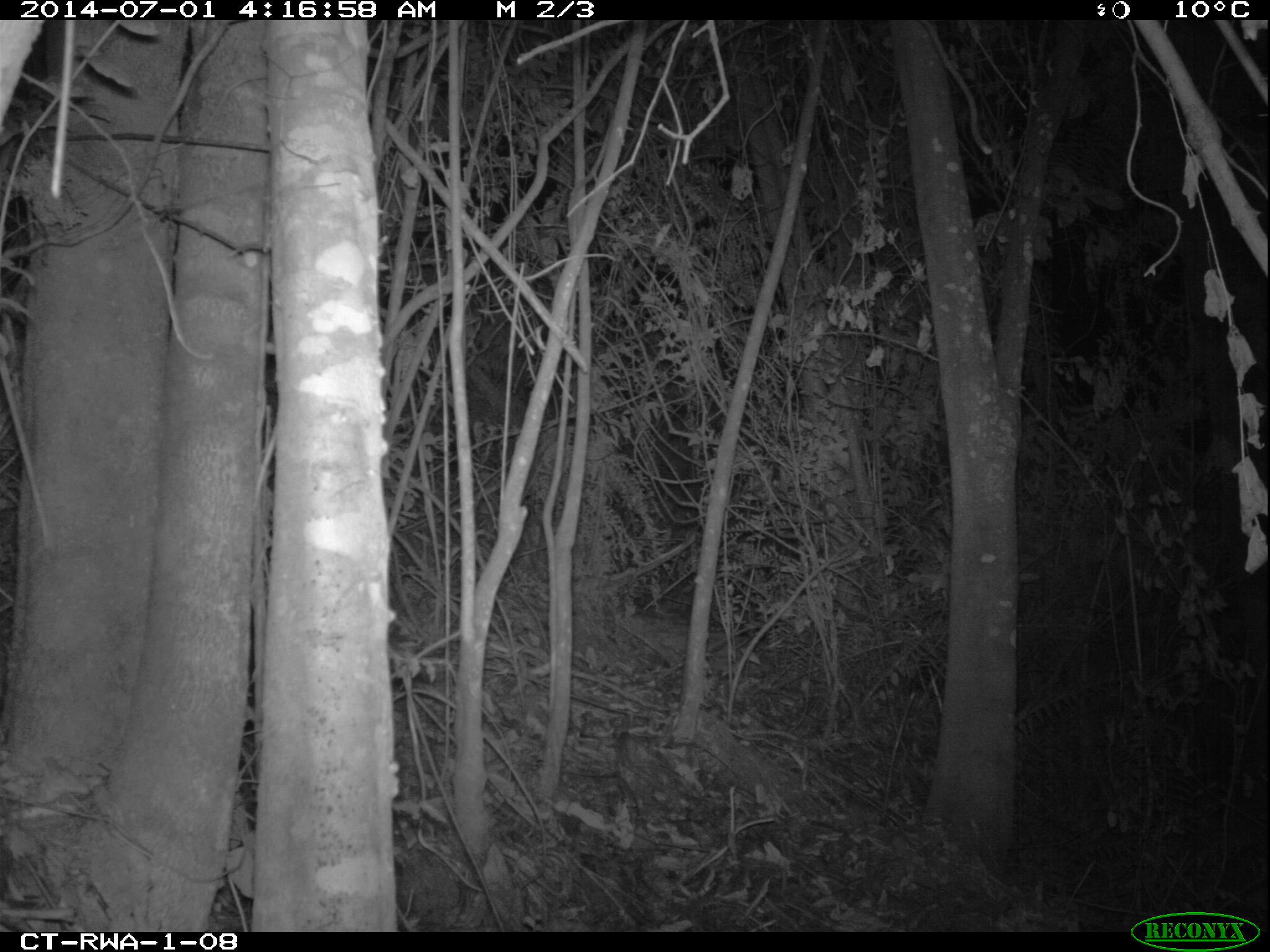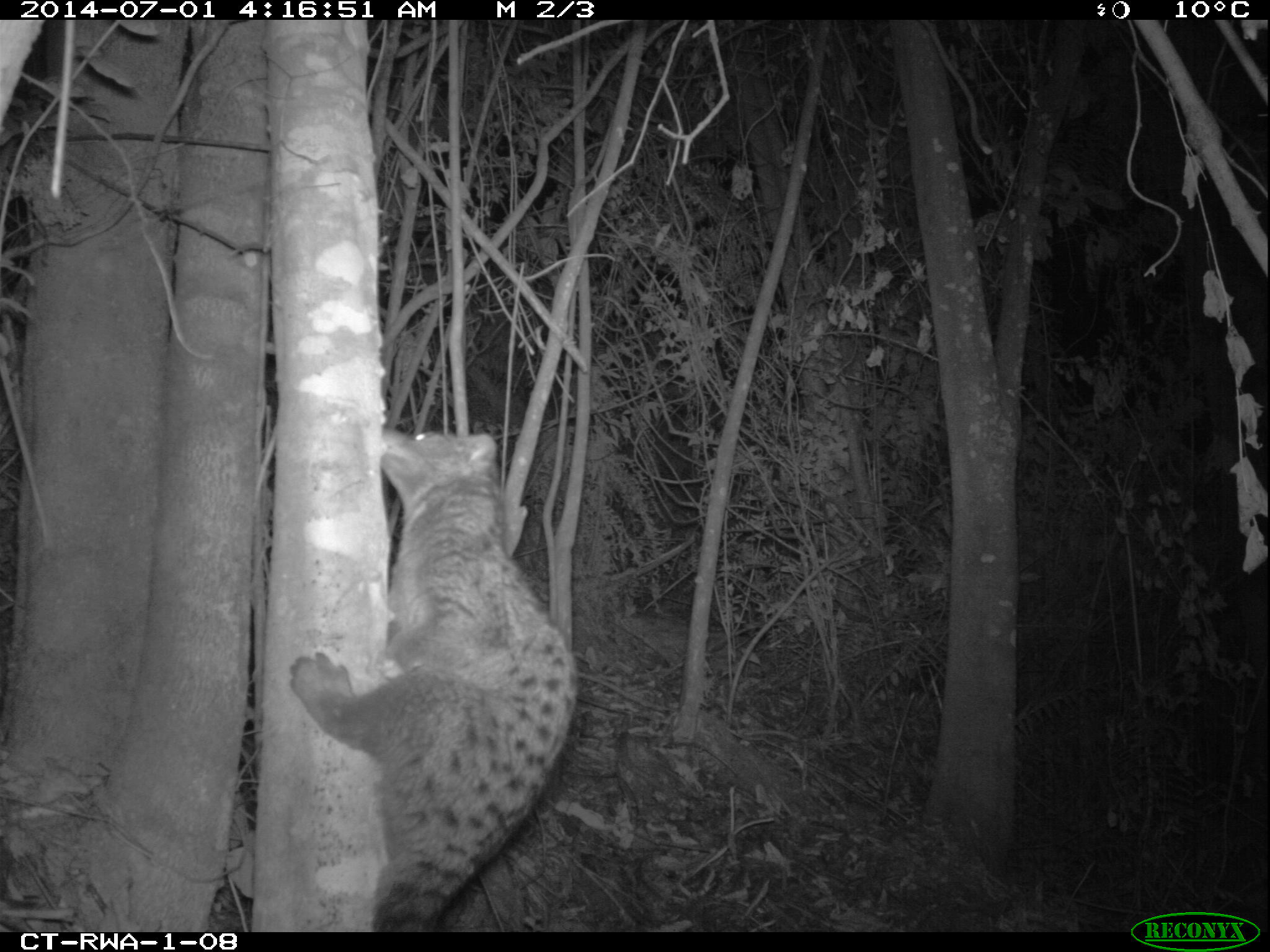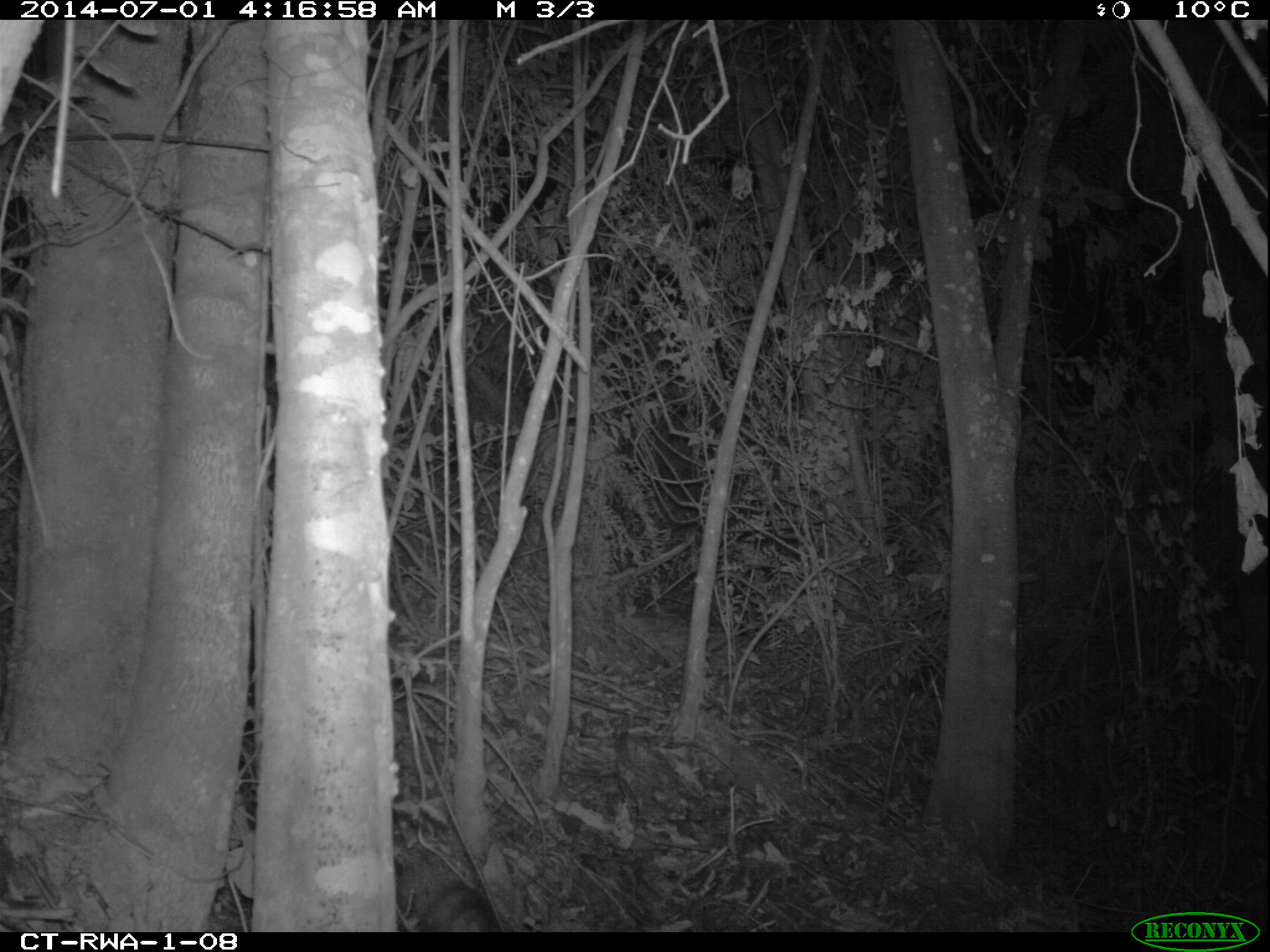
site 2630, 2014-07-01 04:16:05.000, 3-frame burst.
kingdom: Animalia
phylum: Chordata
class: Mammalia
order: Carnivora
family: Nandiniidae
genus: Nandinia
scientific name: Nandinia binotata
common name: african palm-civet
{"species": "Nandinia binotata (african palm-civet)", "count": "1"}